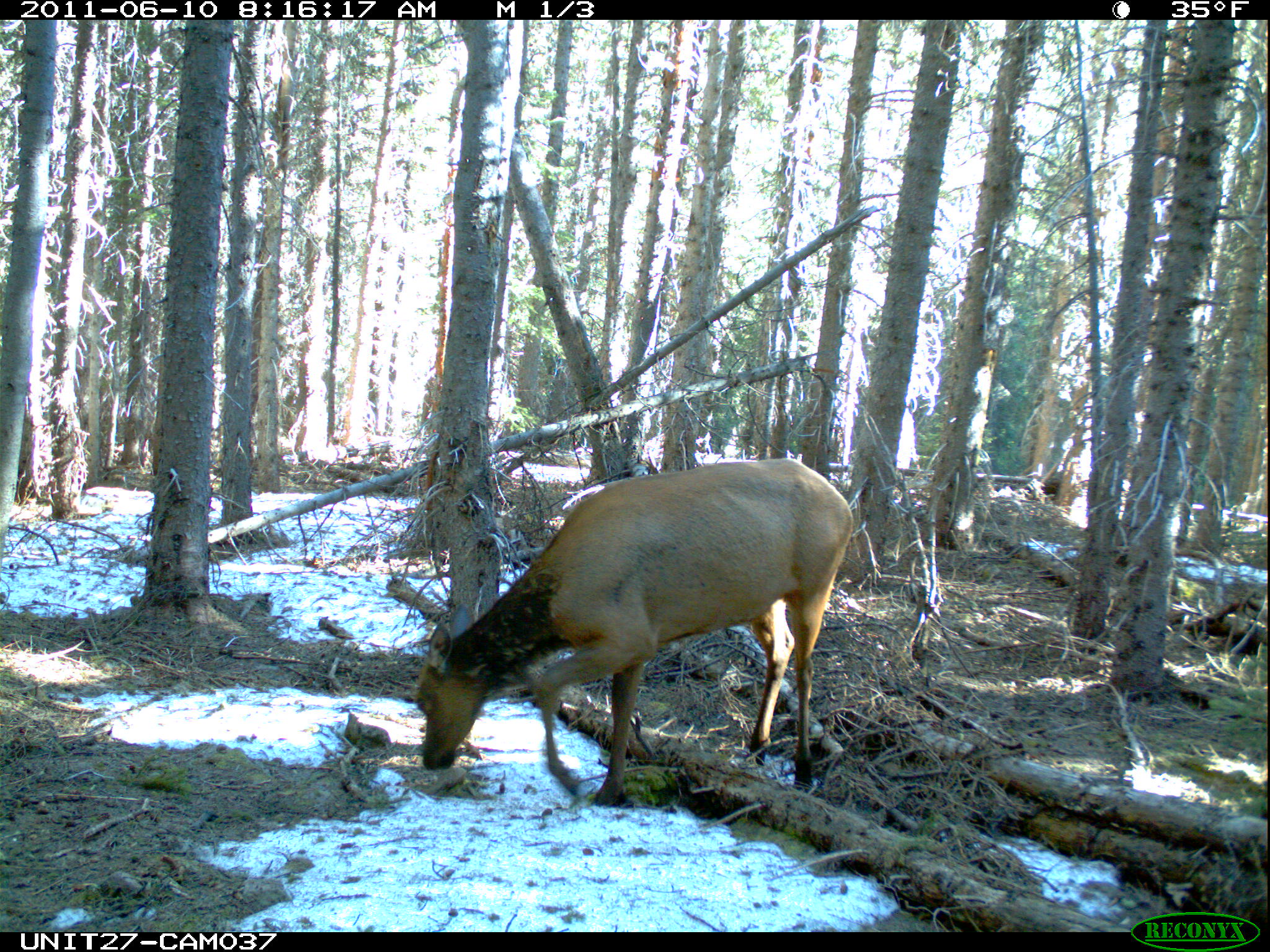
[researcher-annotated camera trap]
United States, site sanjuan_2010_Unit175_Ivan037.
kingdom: Animalia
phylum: Chordata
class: Mammalia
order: Artiodactyla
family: Cervidae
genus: Cervus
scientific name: Cervus elaphus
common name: red deer